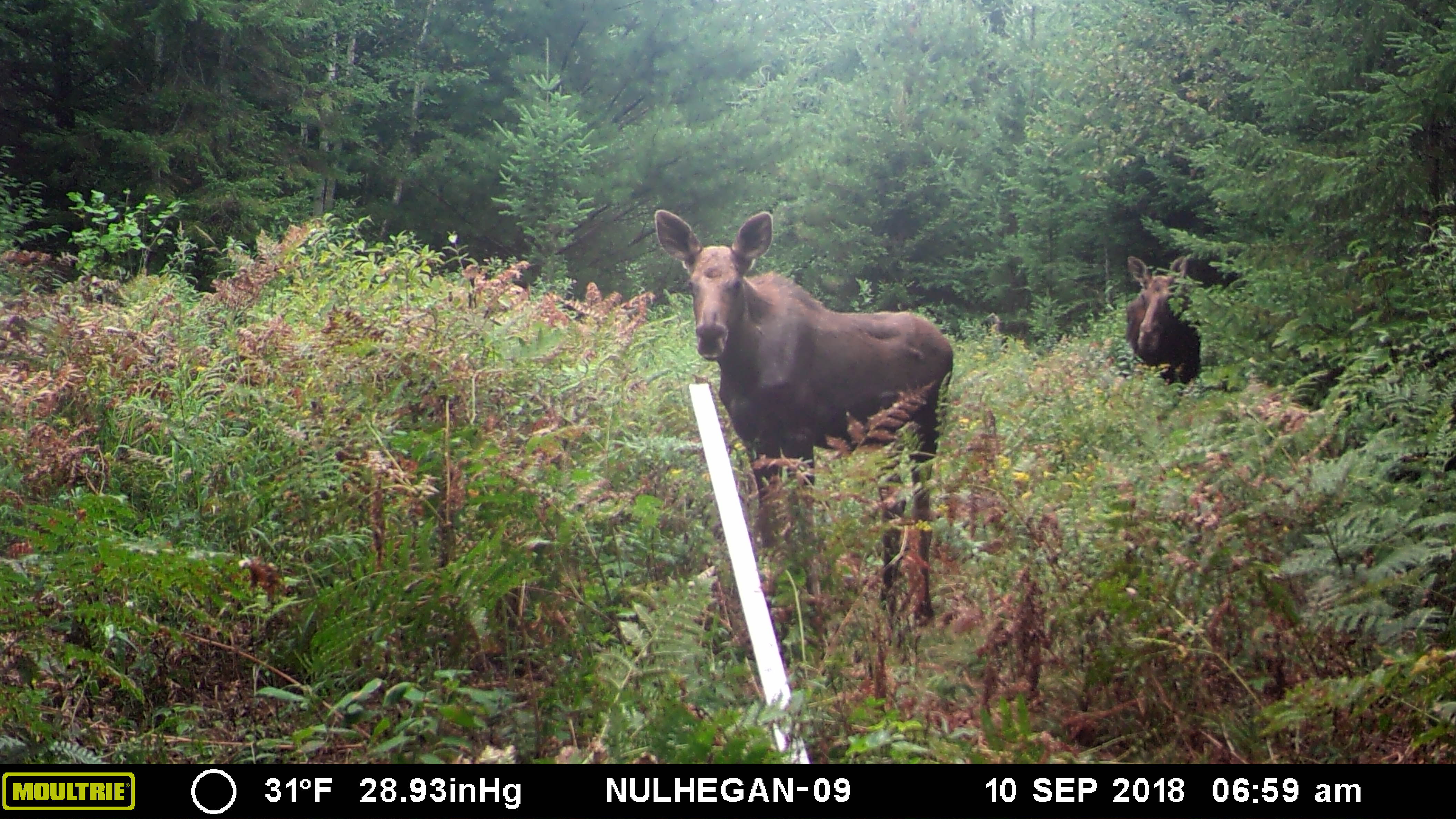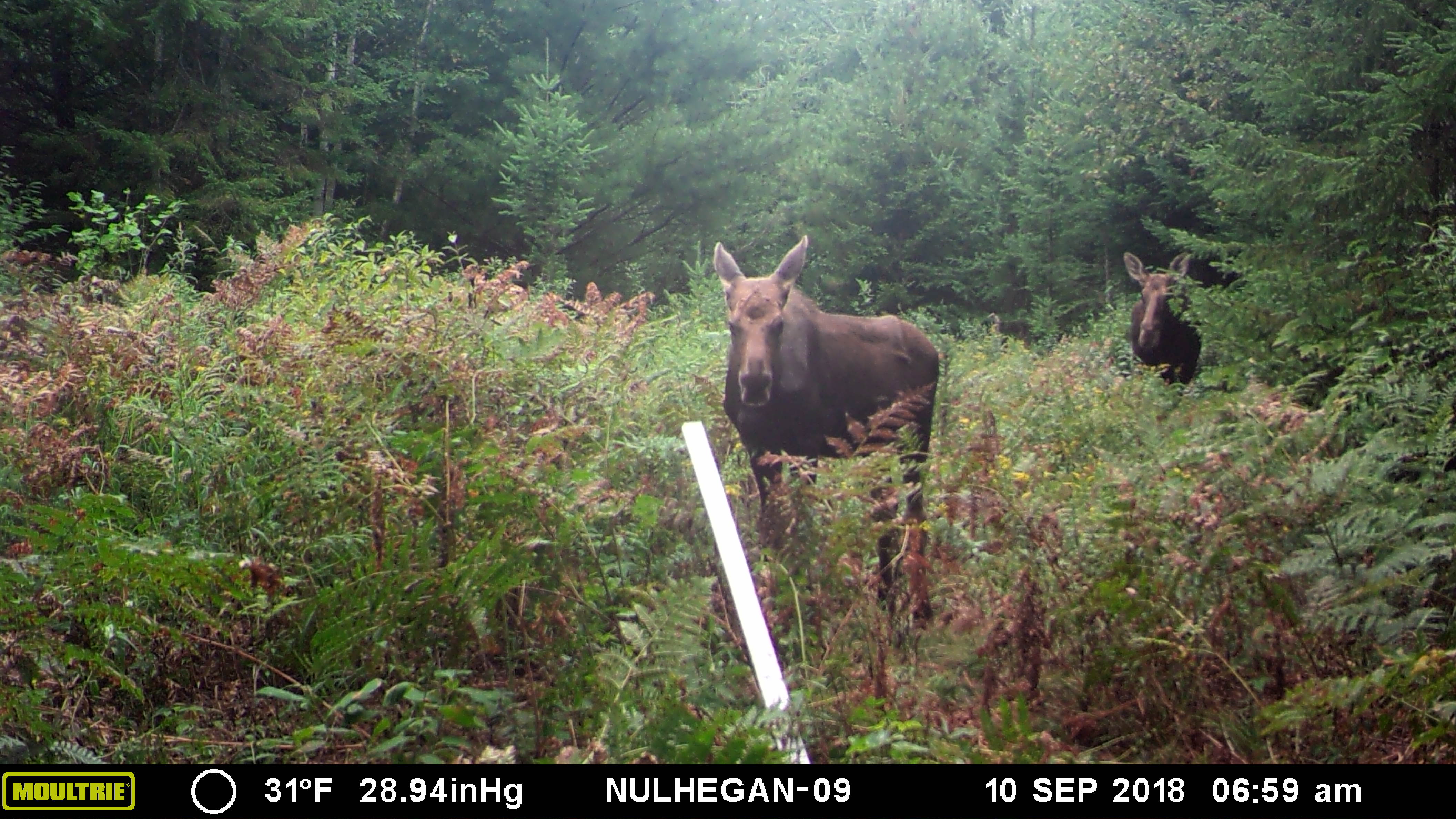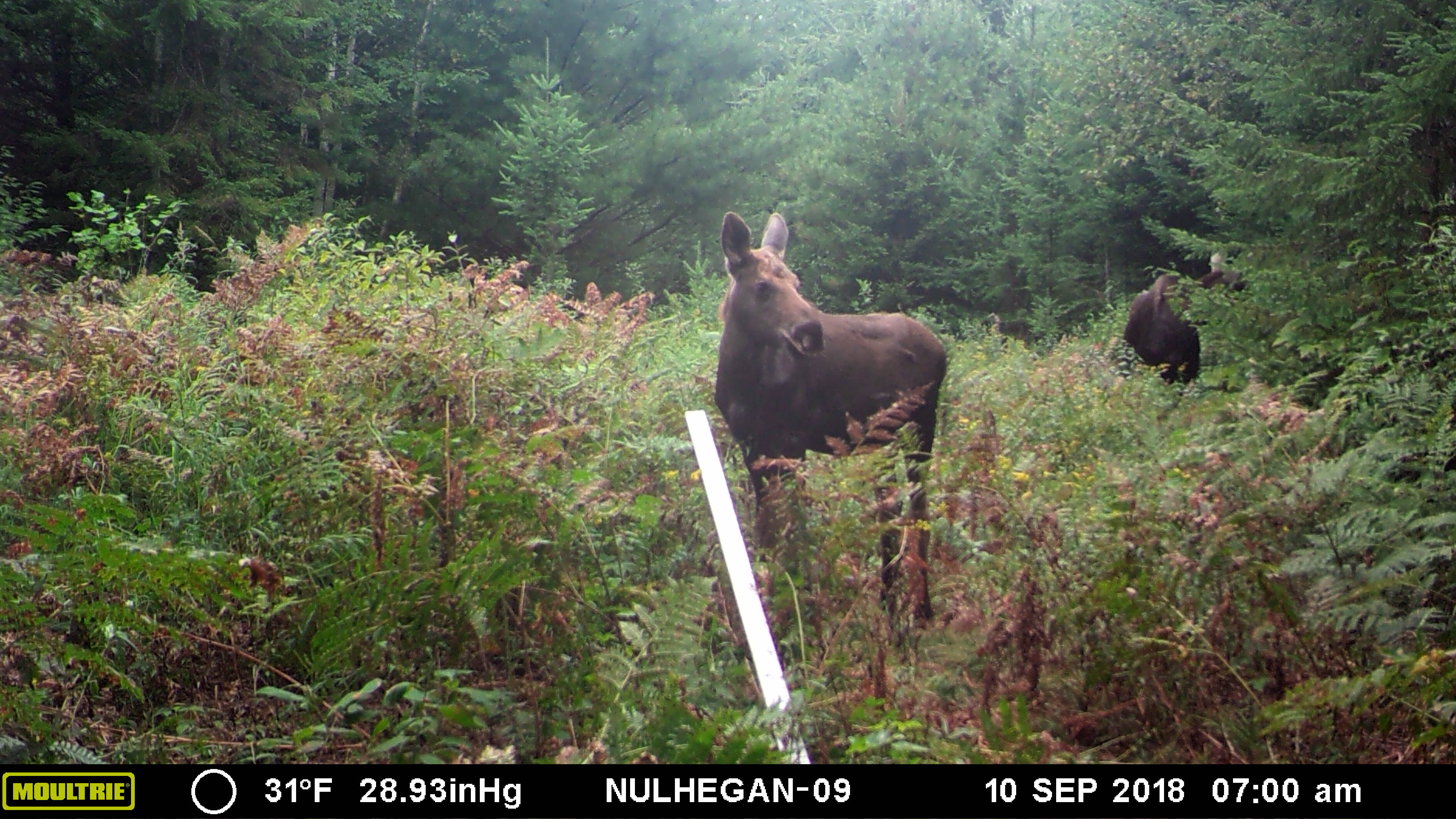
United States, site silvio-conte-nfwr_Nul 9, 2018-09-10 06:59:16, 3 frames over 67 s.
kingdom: Animalia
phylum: Chordata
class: Mammalia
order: Artiodactyla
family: Cervidae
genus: Alces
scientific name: Alces alces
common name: moose